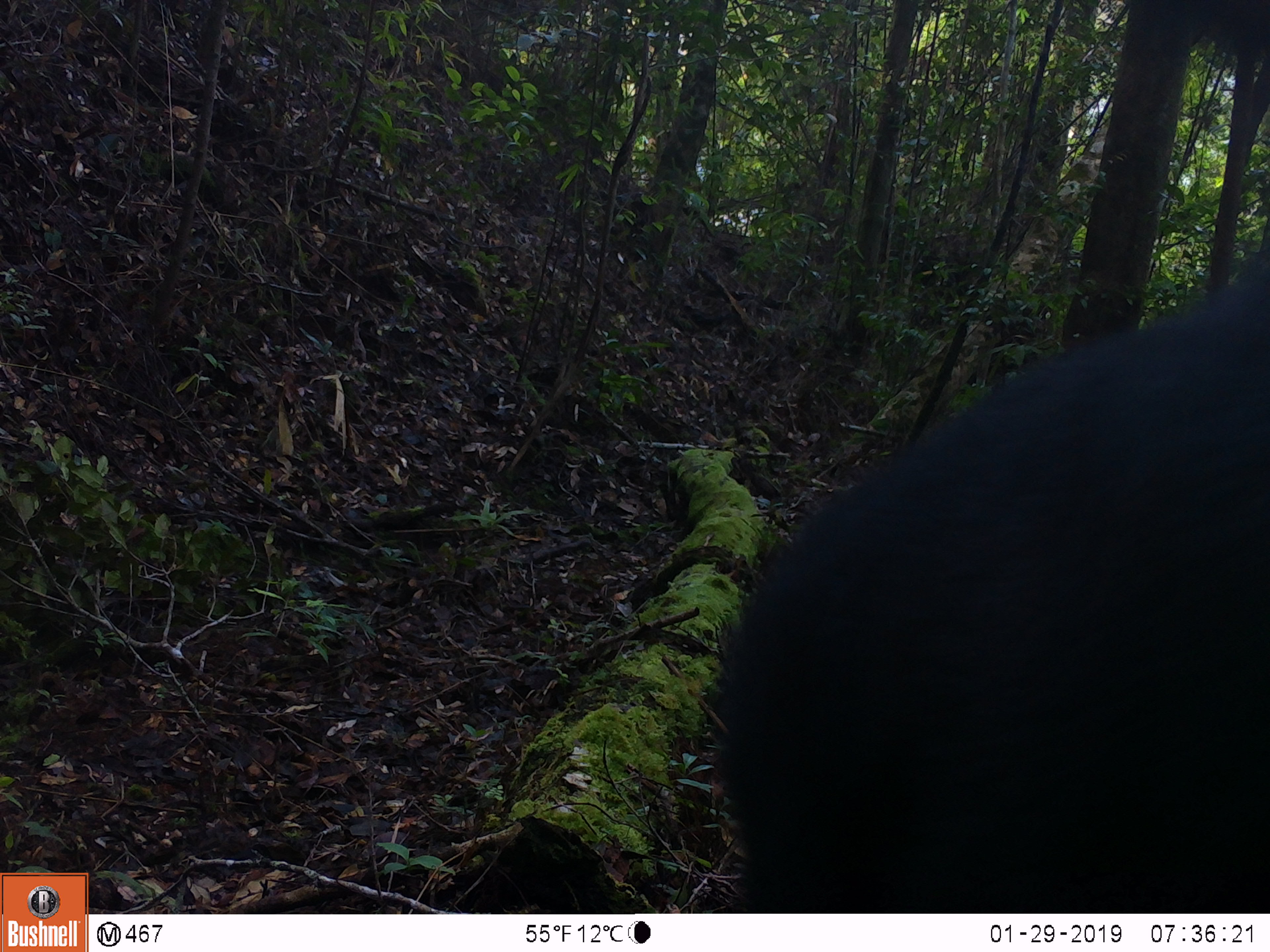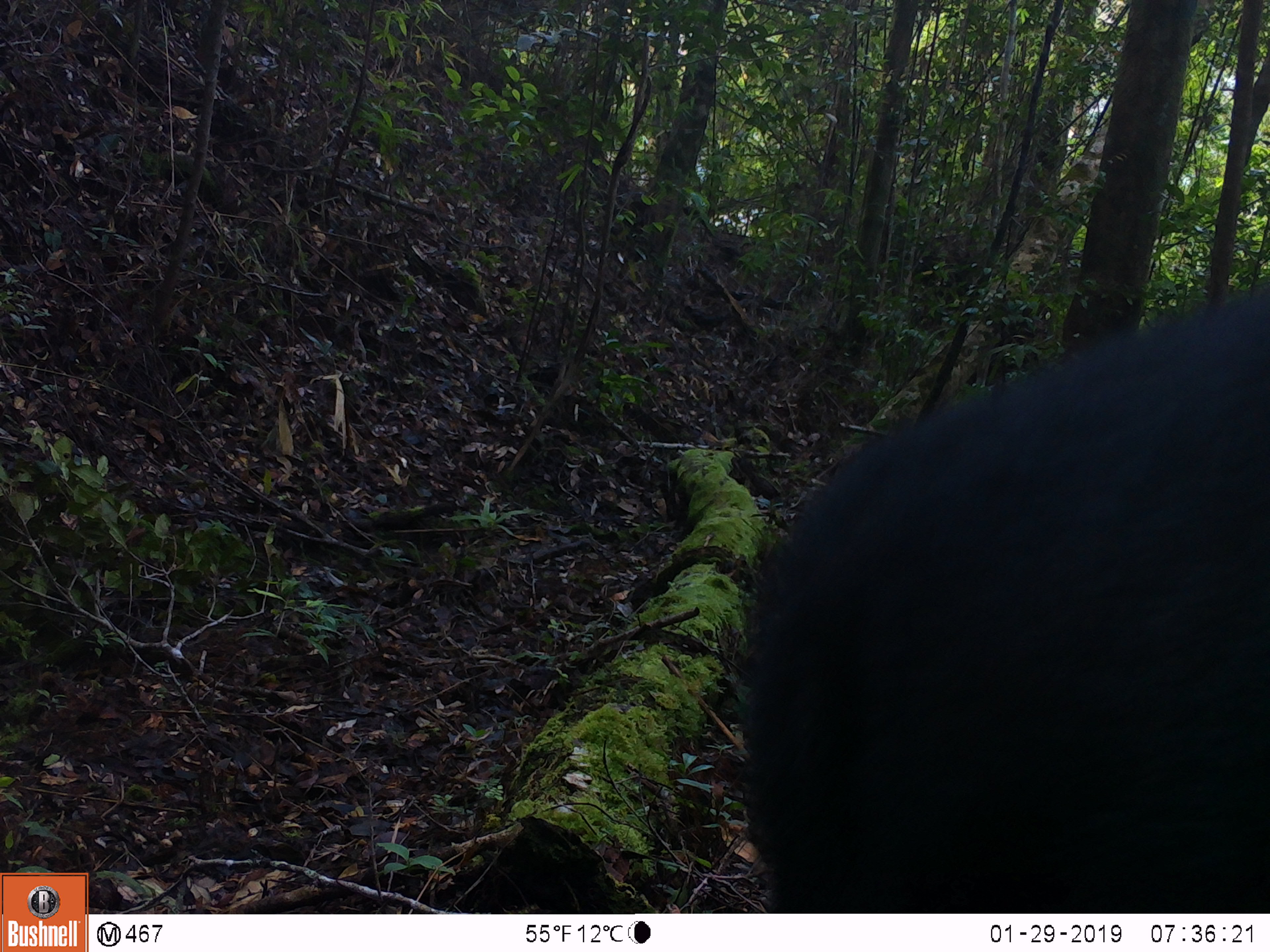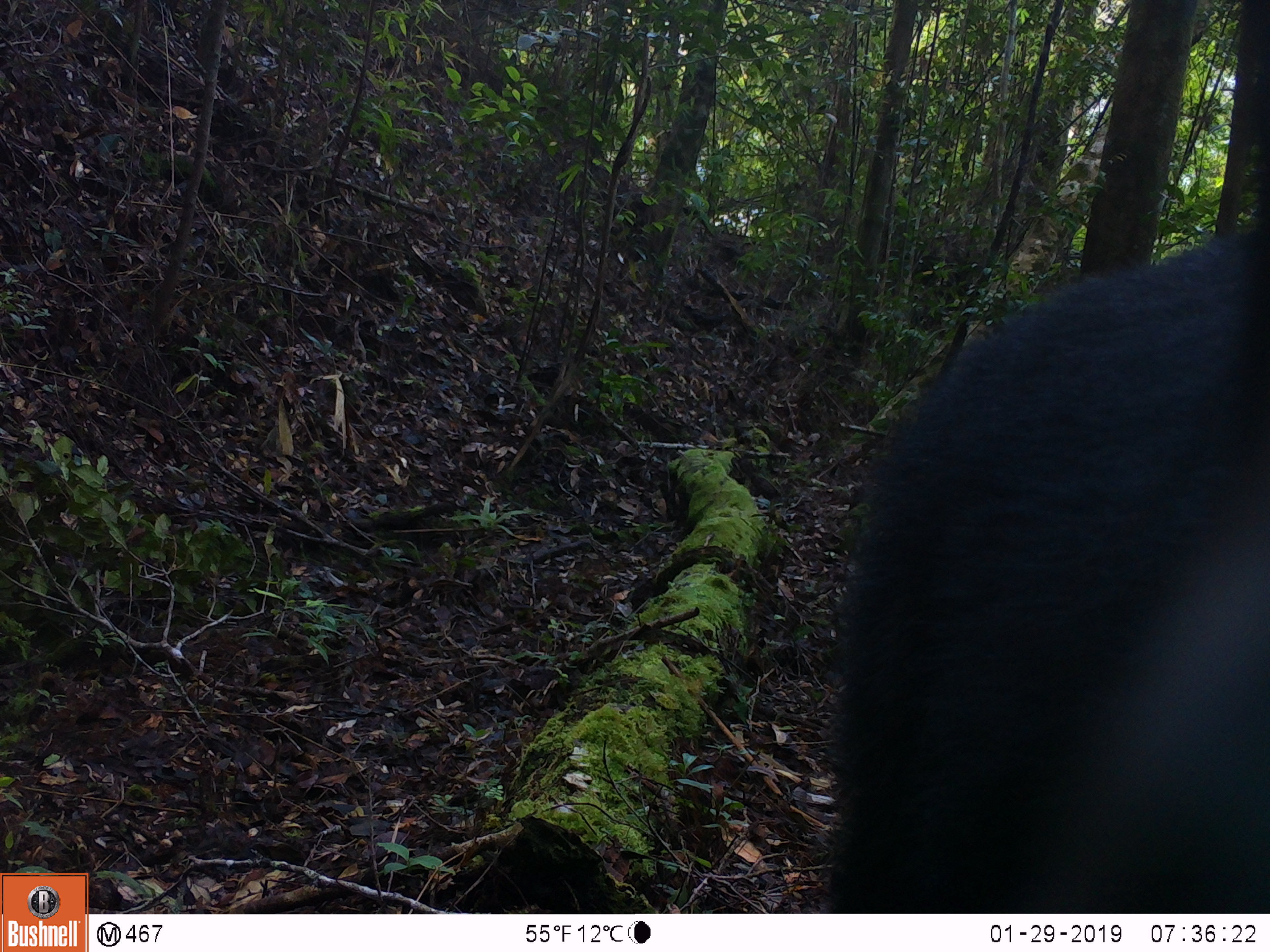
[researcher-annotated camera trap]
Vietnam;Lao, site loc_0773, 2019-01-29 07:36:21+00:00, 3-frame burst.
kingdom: Animalia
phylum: Chordata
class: Mammalia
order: Artiodactyla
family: Bovidae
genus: Capricornis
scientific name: Capricornis sumatraensis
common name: chinese serow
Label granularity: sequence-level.